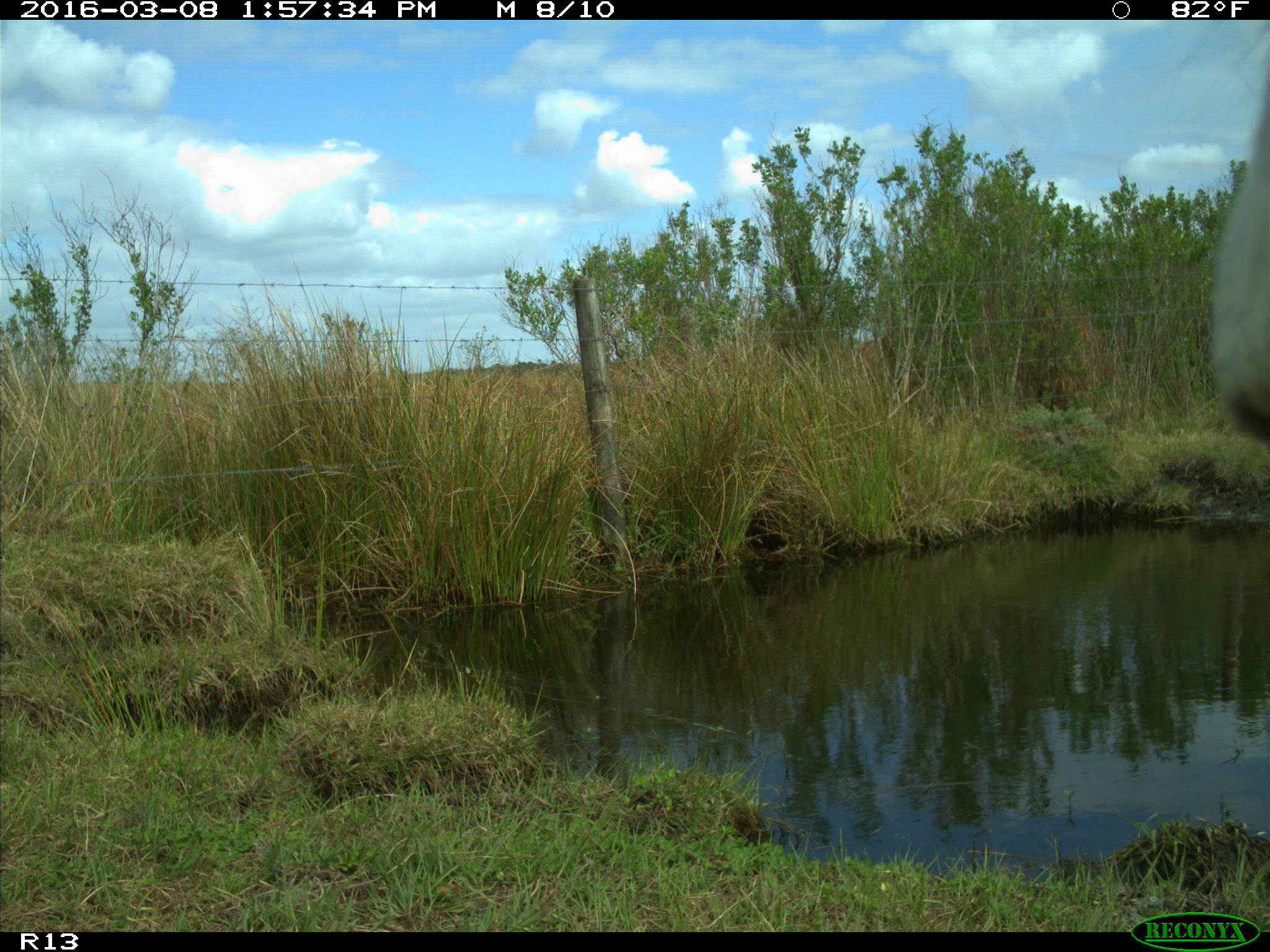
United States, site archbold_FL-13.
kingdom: Animalia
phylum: Chordata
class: Mammalia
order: Artiodactyla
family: Bovidae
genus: Bos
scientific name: Bos taurus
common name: domestic cow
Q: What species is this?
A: Bos taurus (domestic cow).